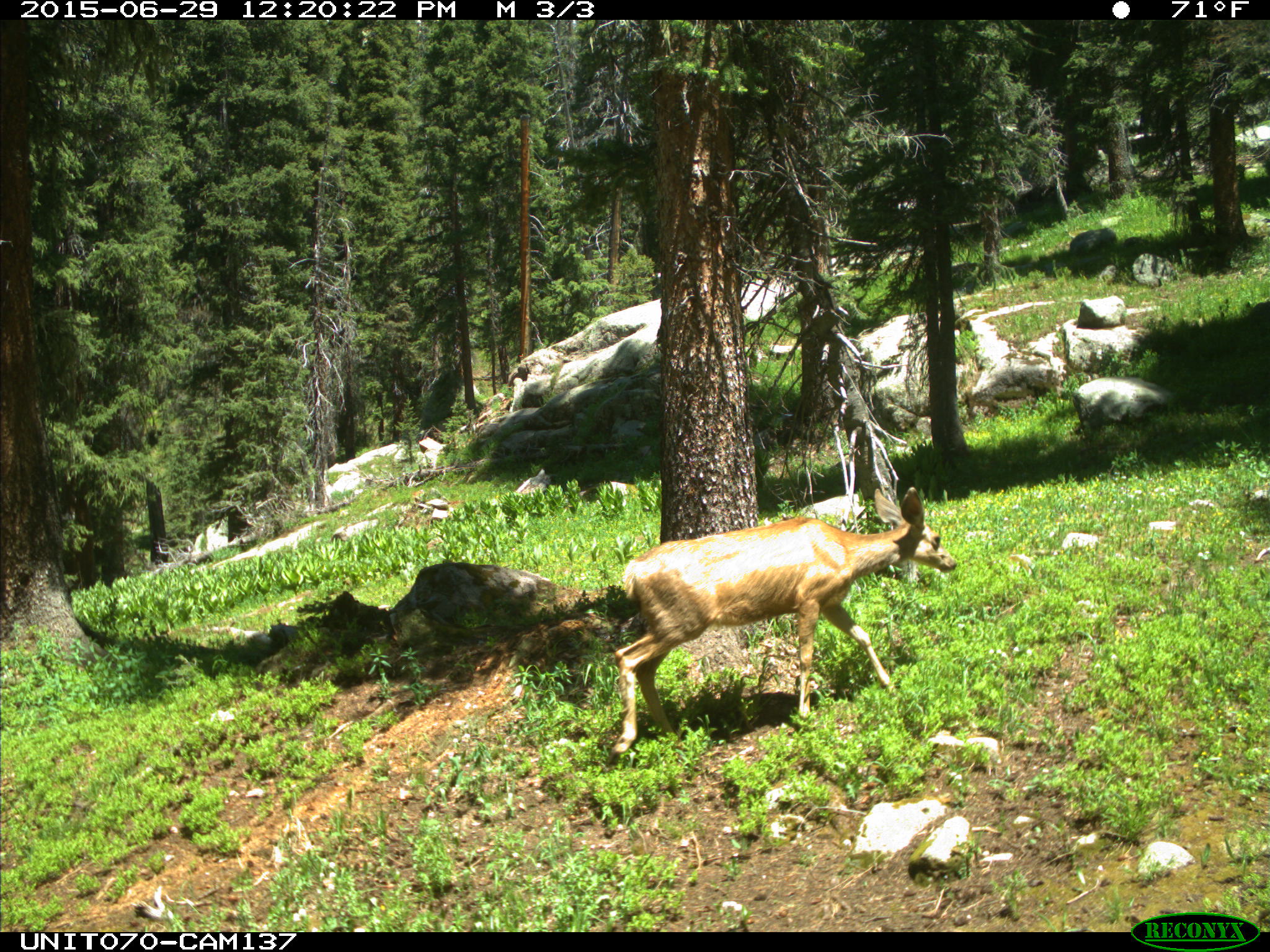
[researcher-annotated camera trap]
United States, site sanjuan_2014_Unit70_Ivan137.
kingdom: Animalia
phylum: Chordata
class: Mammalia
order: Artiodactyla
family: Cervidae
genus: Odocoileus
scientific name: Odocoileus hemionus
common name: mule deer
Odocoileus hemionus (mule deer).